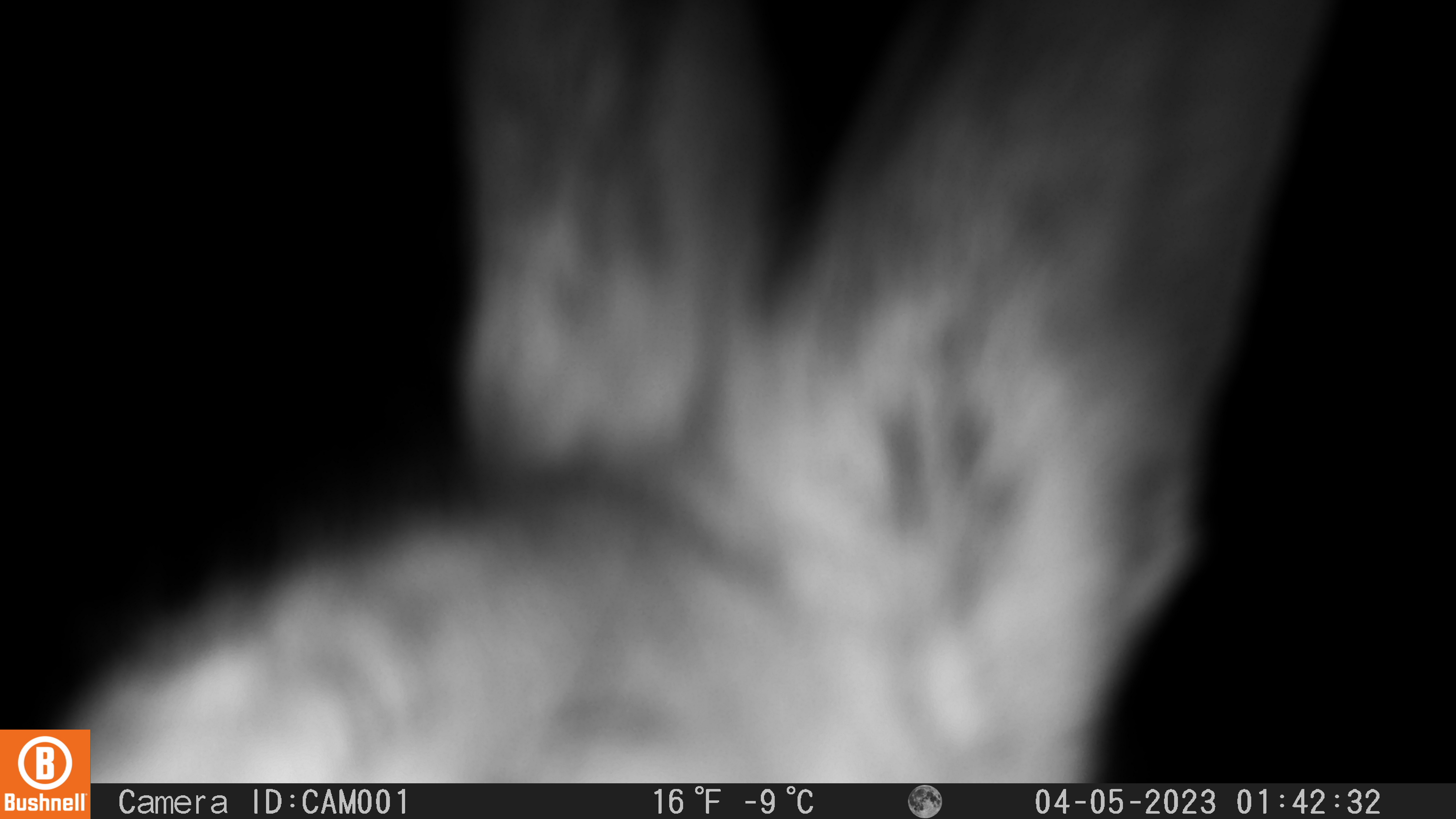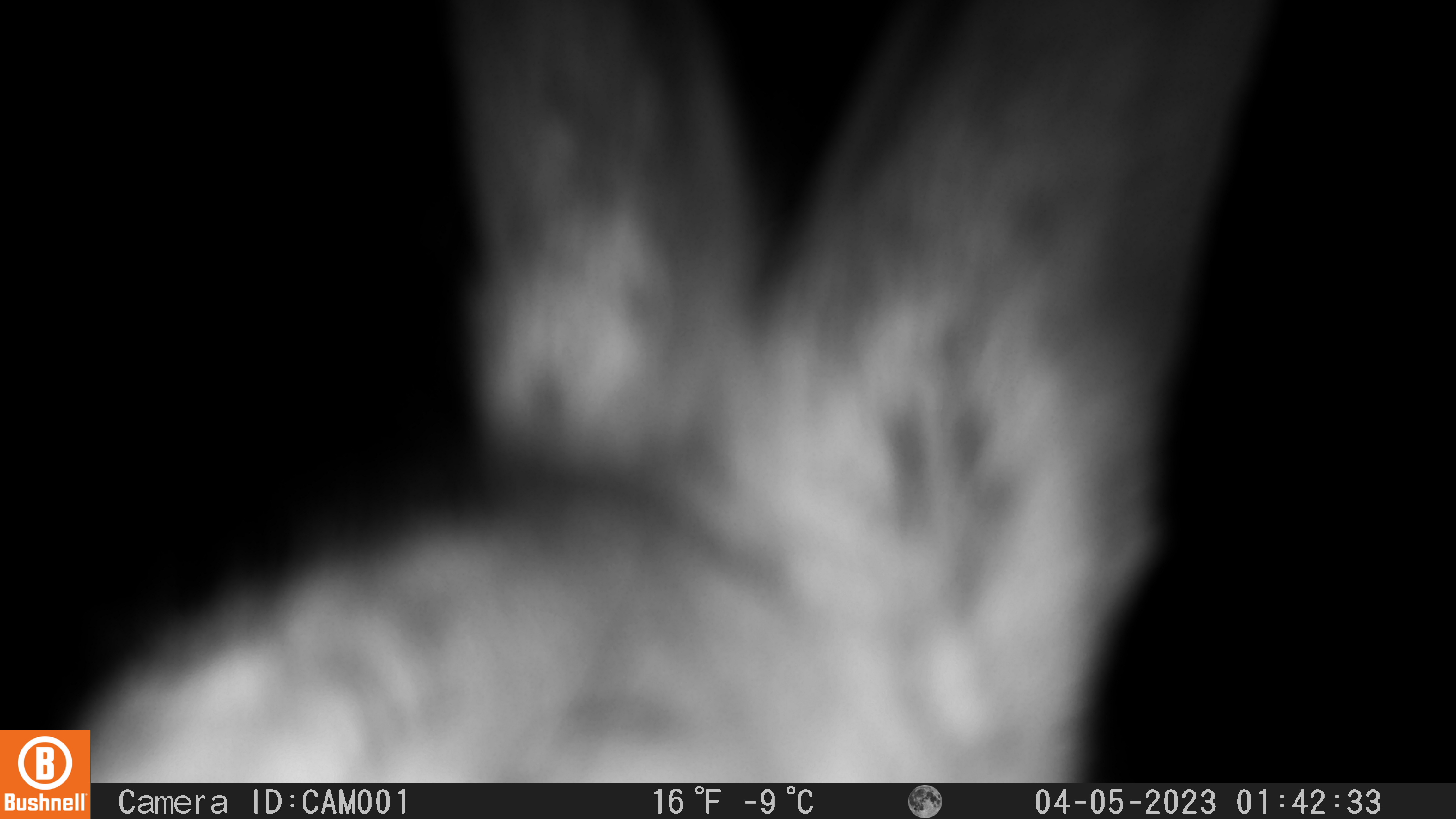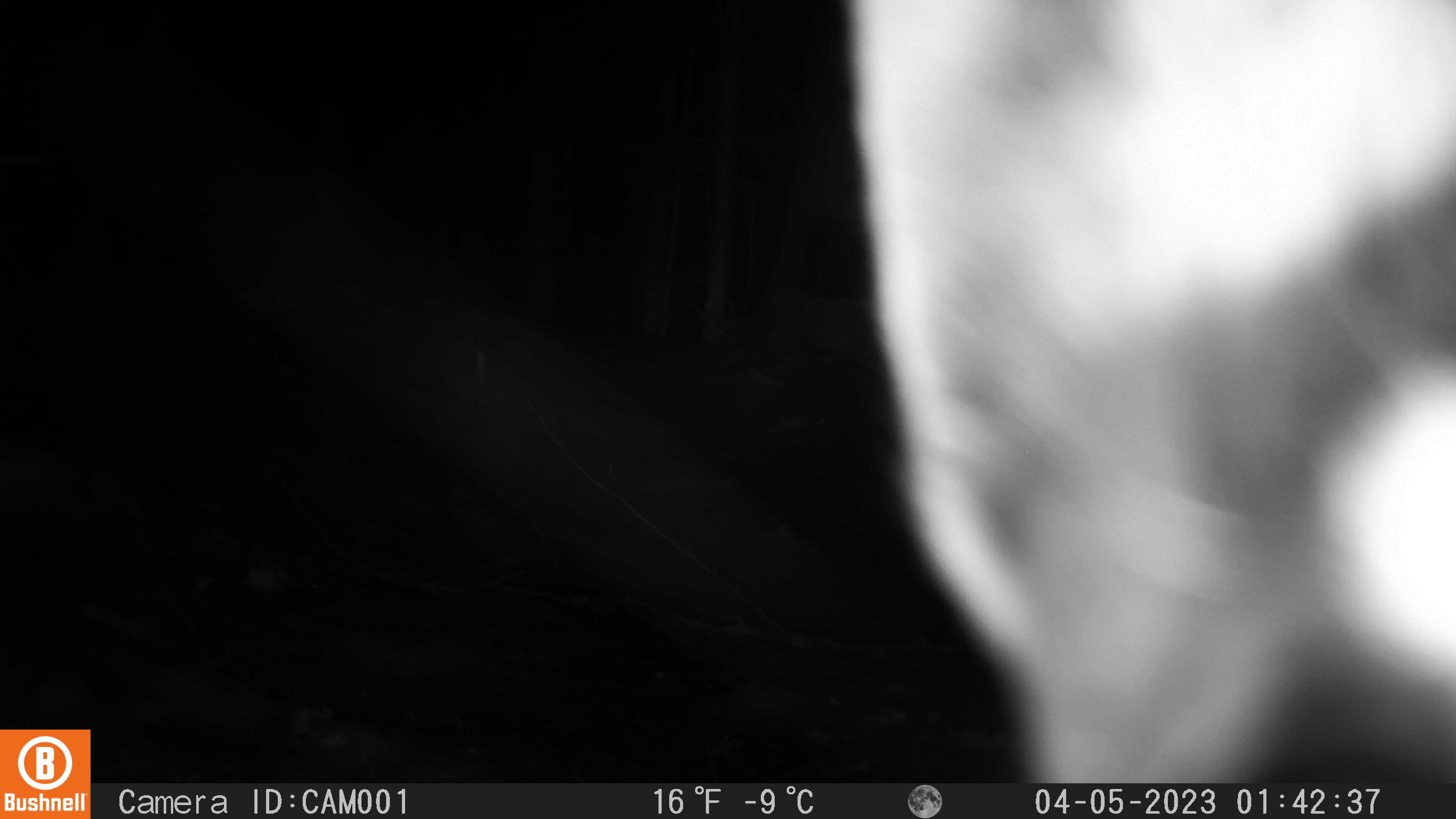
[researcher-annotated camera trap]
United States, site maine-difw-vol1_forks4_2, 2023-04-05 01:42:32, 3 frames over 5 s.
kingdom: Animalia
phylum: Chordata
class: Mammalia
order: Lagomorpha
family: Leporidae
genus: Lepus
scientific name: Lepus americanus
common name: snowshoe hare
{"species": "snowshoe hare (Lepus americanus)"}